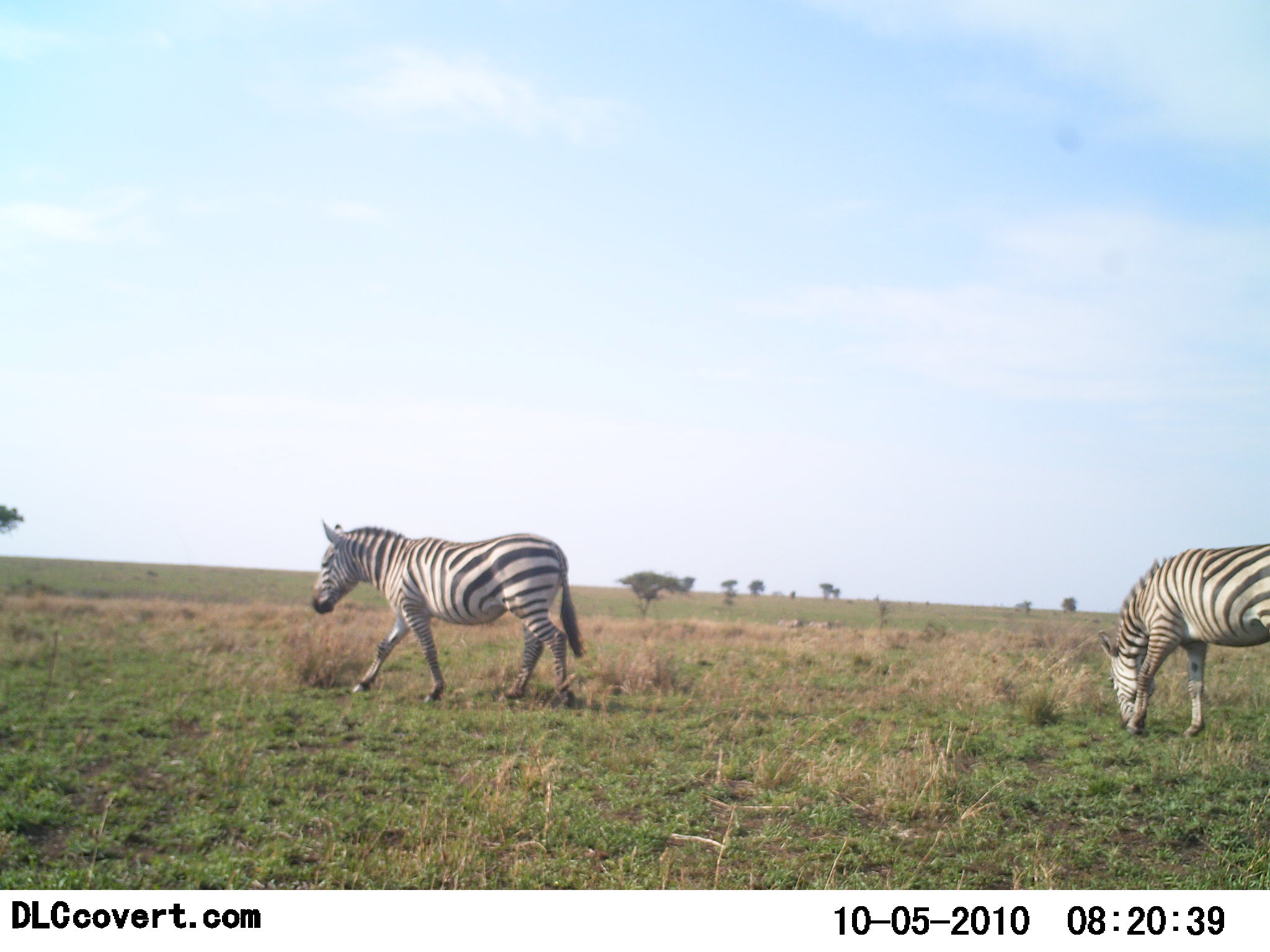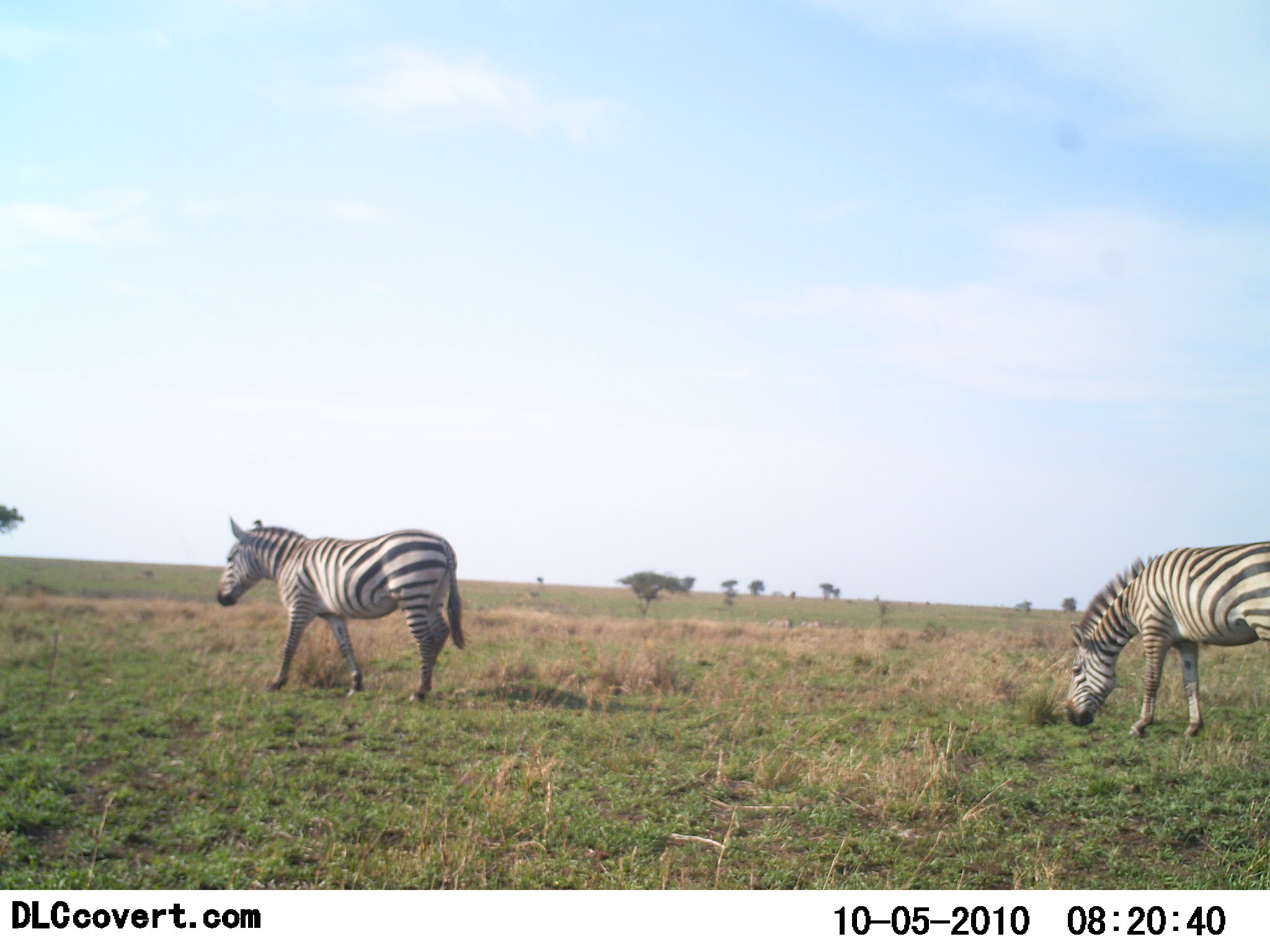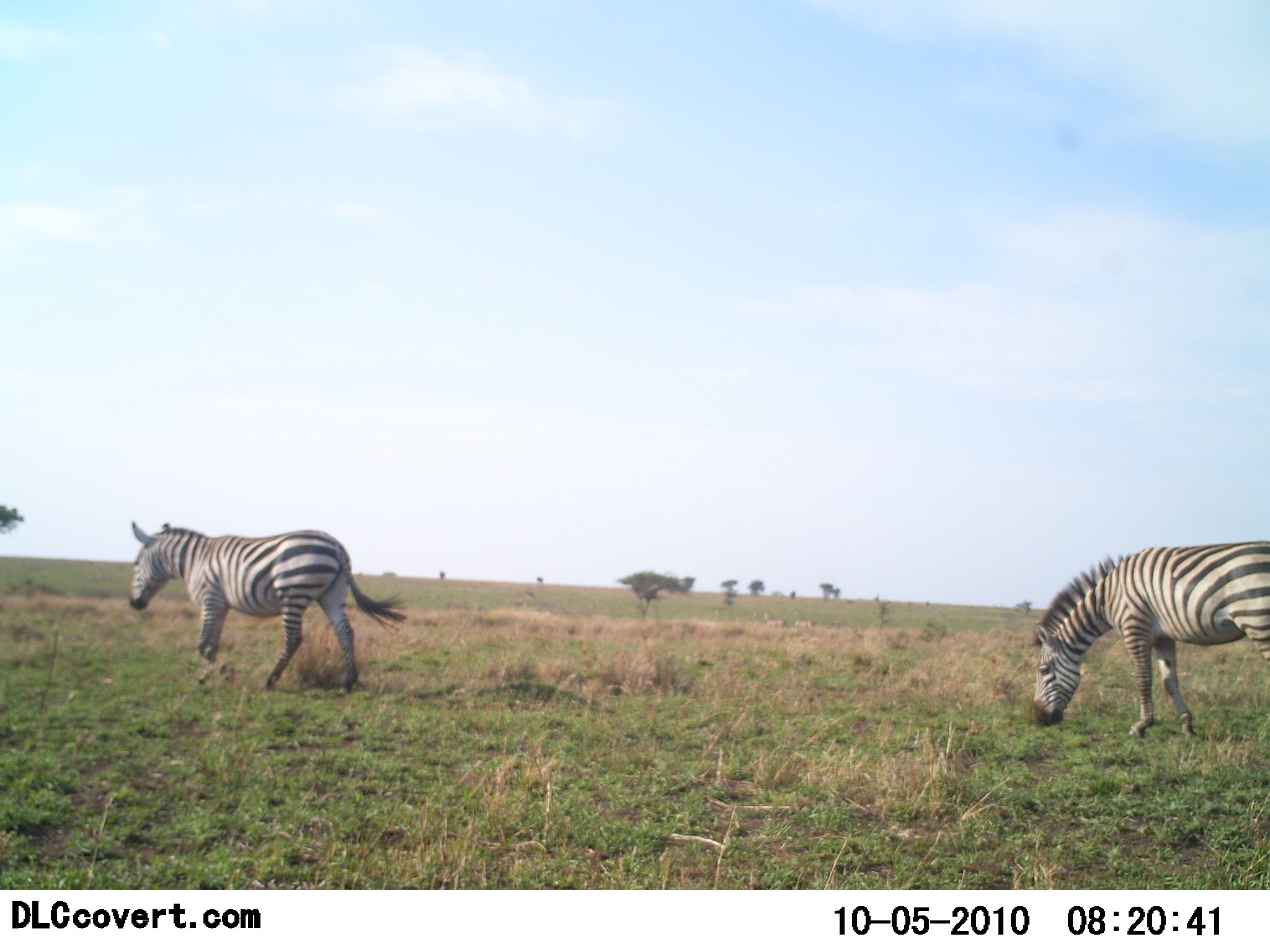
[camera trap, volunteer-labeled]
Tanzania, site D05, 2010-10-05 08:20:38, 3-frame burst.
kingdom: Animalia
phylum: Chordata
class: Mammalia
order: Perissodactyla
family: Equidae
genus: Equus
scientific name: Equus quagga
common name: plains zebra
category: zebra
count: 2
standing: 15%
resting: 0%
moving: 92%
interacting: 0%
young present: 0%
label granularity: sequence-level